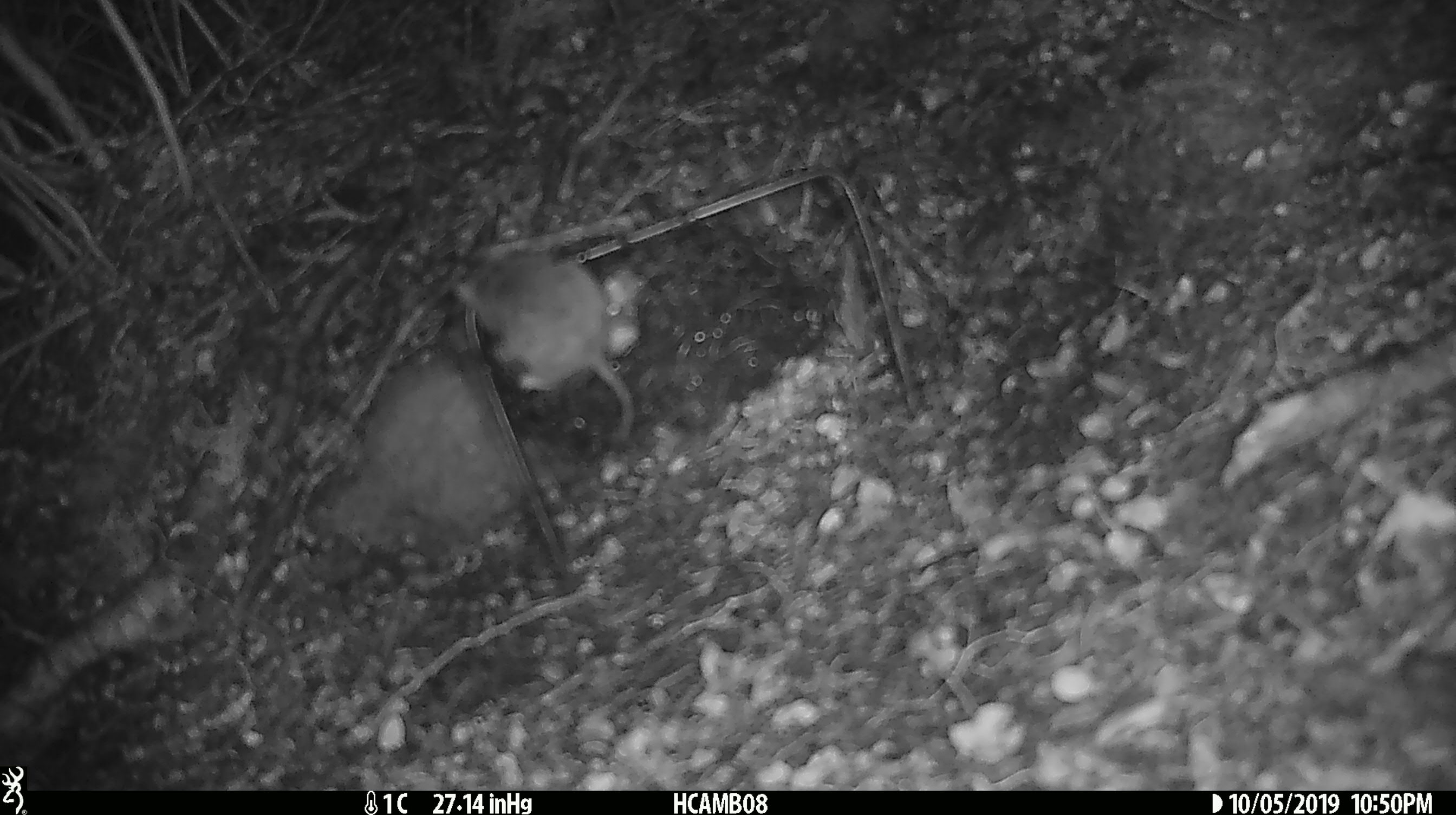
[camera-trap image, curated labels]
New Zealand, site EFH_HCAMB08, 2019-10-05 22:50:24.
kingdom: Animalia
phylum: Chordata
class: Mammalia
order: Rodentia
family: Muridae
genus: Mus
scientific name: Mus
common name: mouse